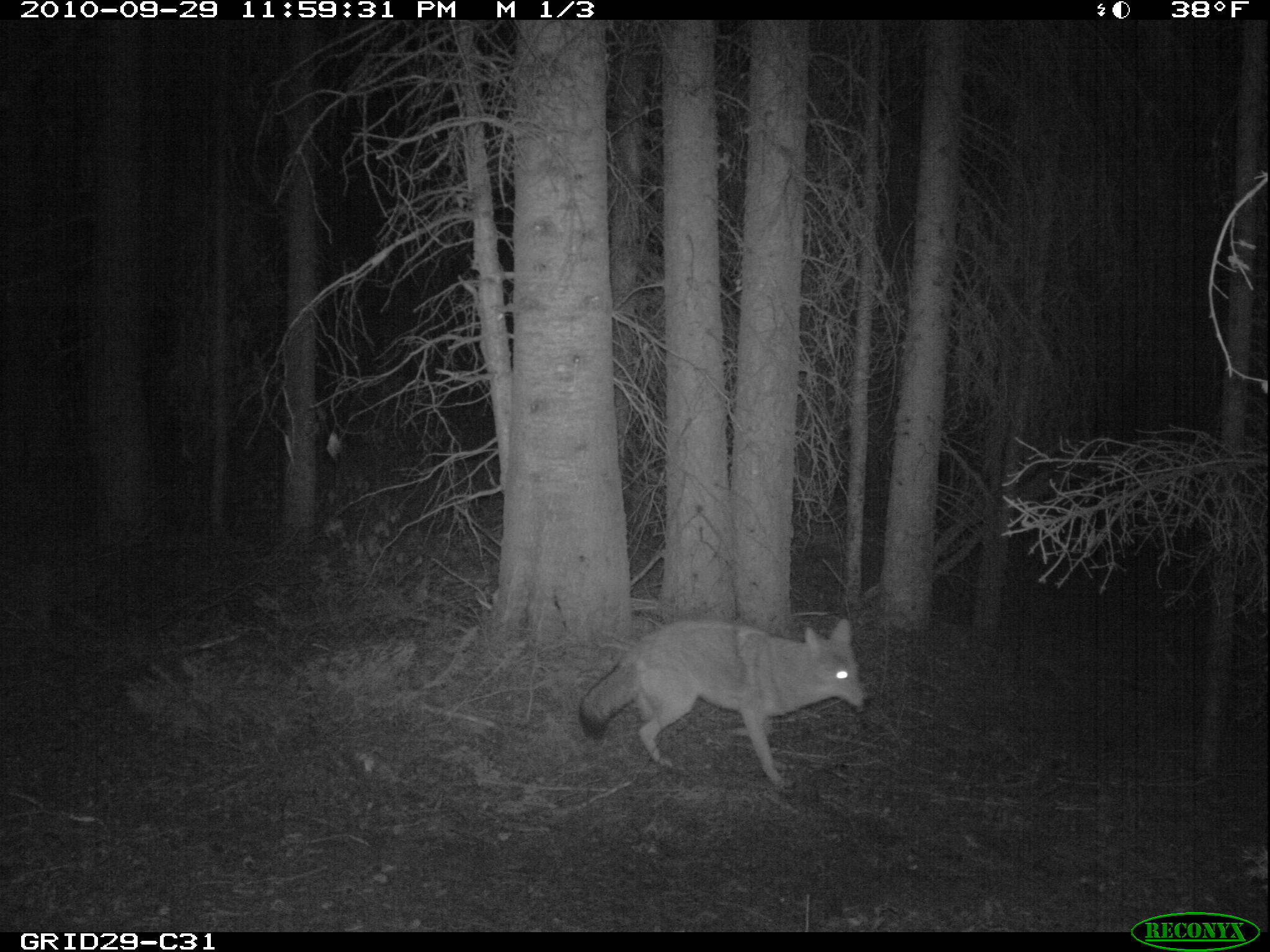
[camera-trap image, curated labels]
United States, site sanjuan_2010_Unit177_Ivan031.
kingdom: Animalia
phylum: Chordata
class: Mammalia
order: Carnivora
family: Canidae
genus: Canis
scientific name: Canis latrans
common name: coyote